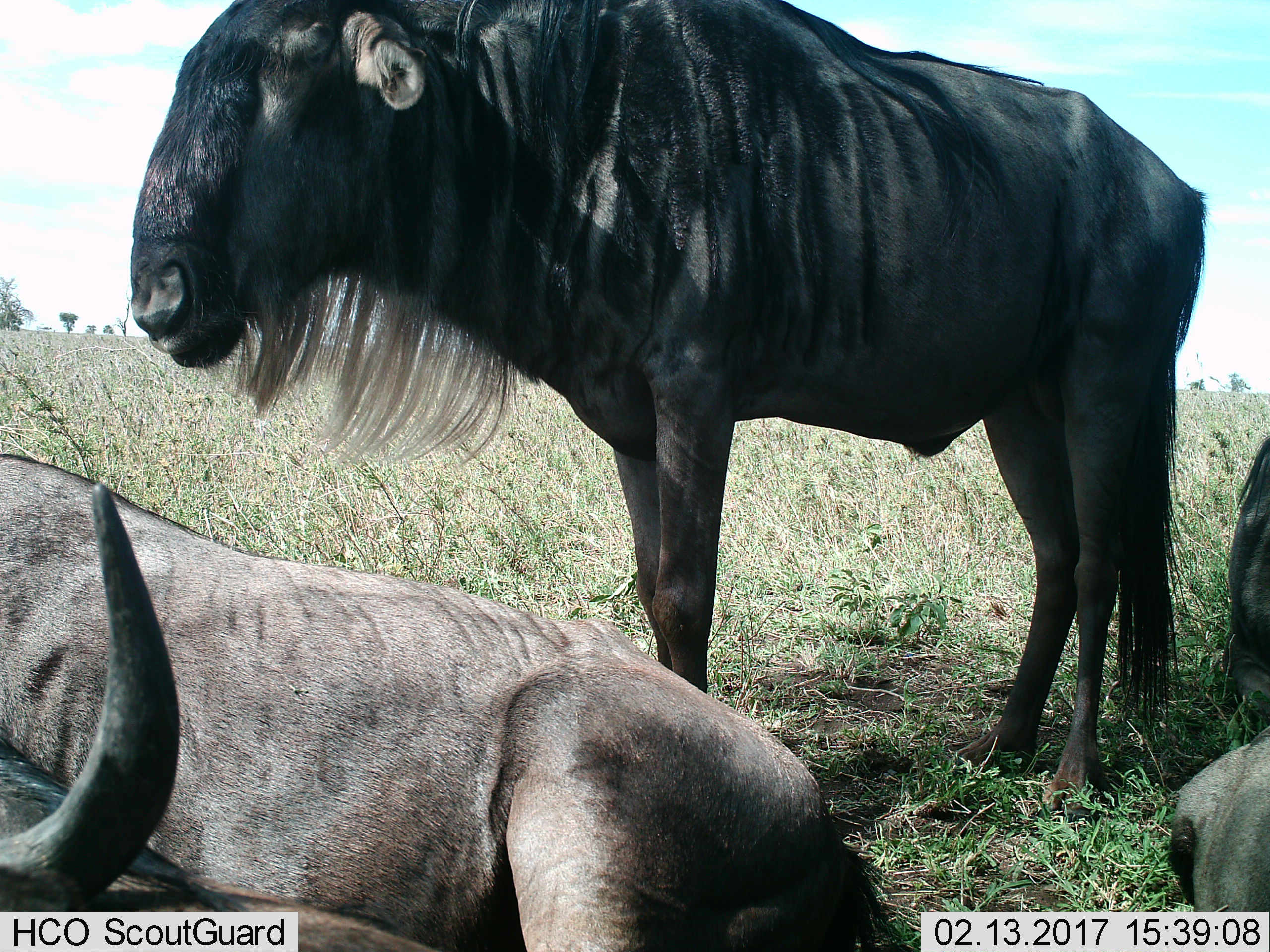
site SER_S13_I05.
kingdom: Animalia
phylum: Chordata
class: Mammalia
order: Artiodactyla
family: Bovidae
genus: Connochaetes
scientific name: Connochaetes taurinus taurinus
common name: blue wildebeest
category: wildebeestblue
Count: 4.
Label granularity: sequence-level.